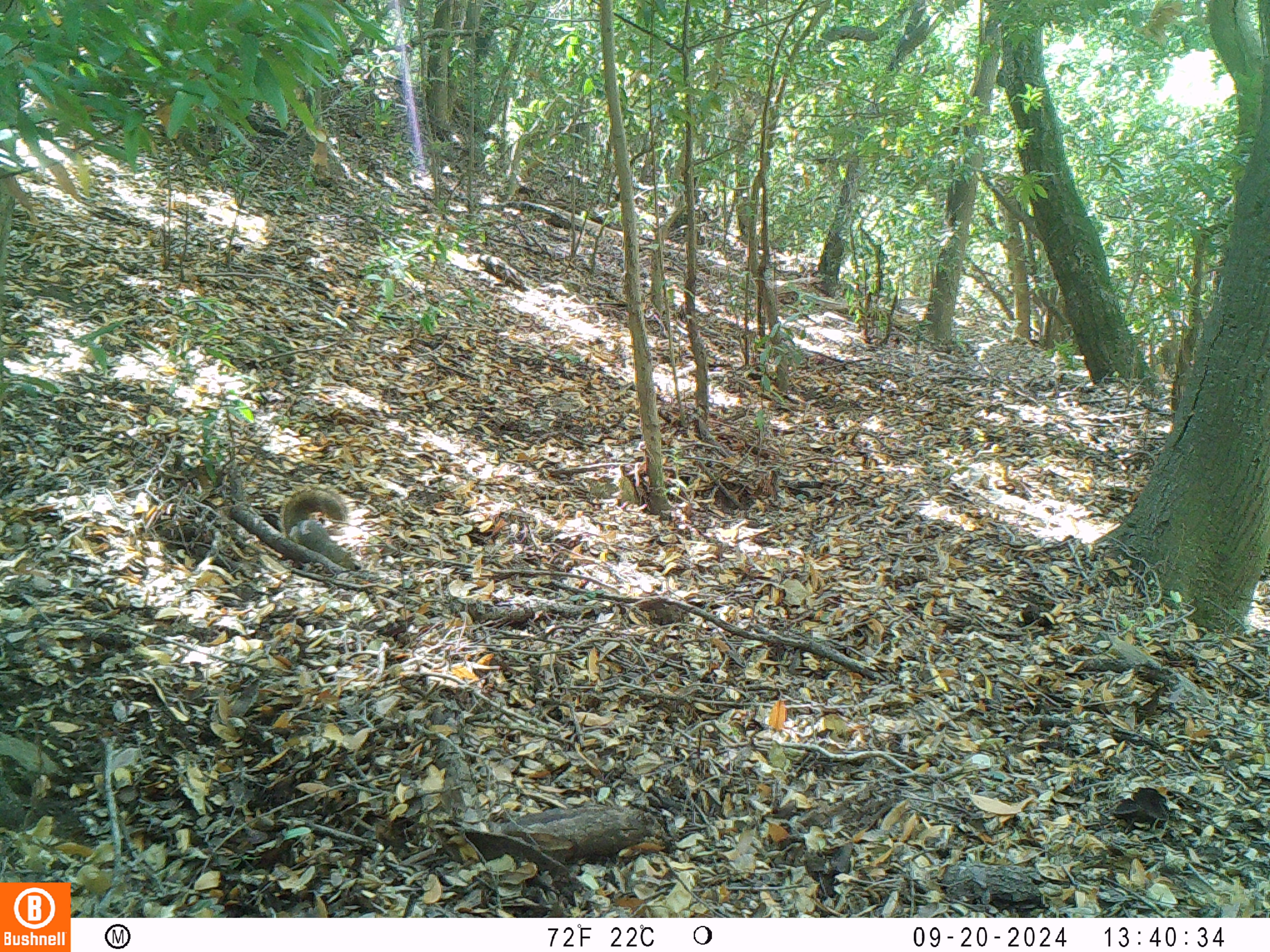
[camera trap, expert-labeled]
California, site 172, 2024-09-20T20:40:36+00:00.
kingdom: Animalia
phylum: Chordata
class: Mammalia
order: Rodentia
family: Sciuridae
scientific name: Sciuridae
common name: squirrel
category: unknown squirrel